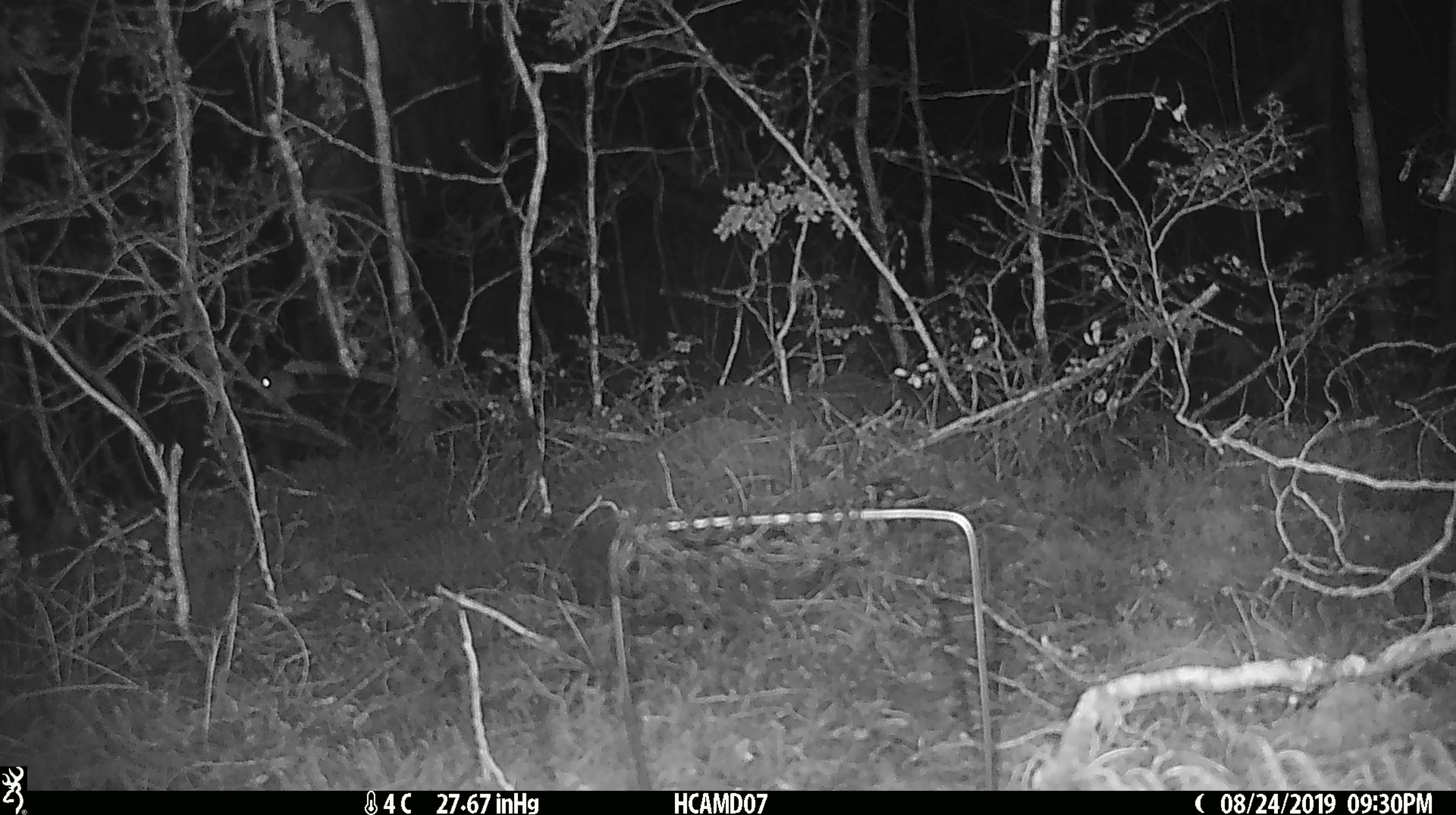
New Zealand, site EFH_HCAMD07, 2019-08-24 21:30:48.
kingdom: Animalia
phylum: Chordata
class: Mammalia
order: Rodentia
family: Muridae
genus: Mus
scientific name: Mus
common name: mouse